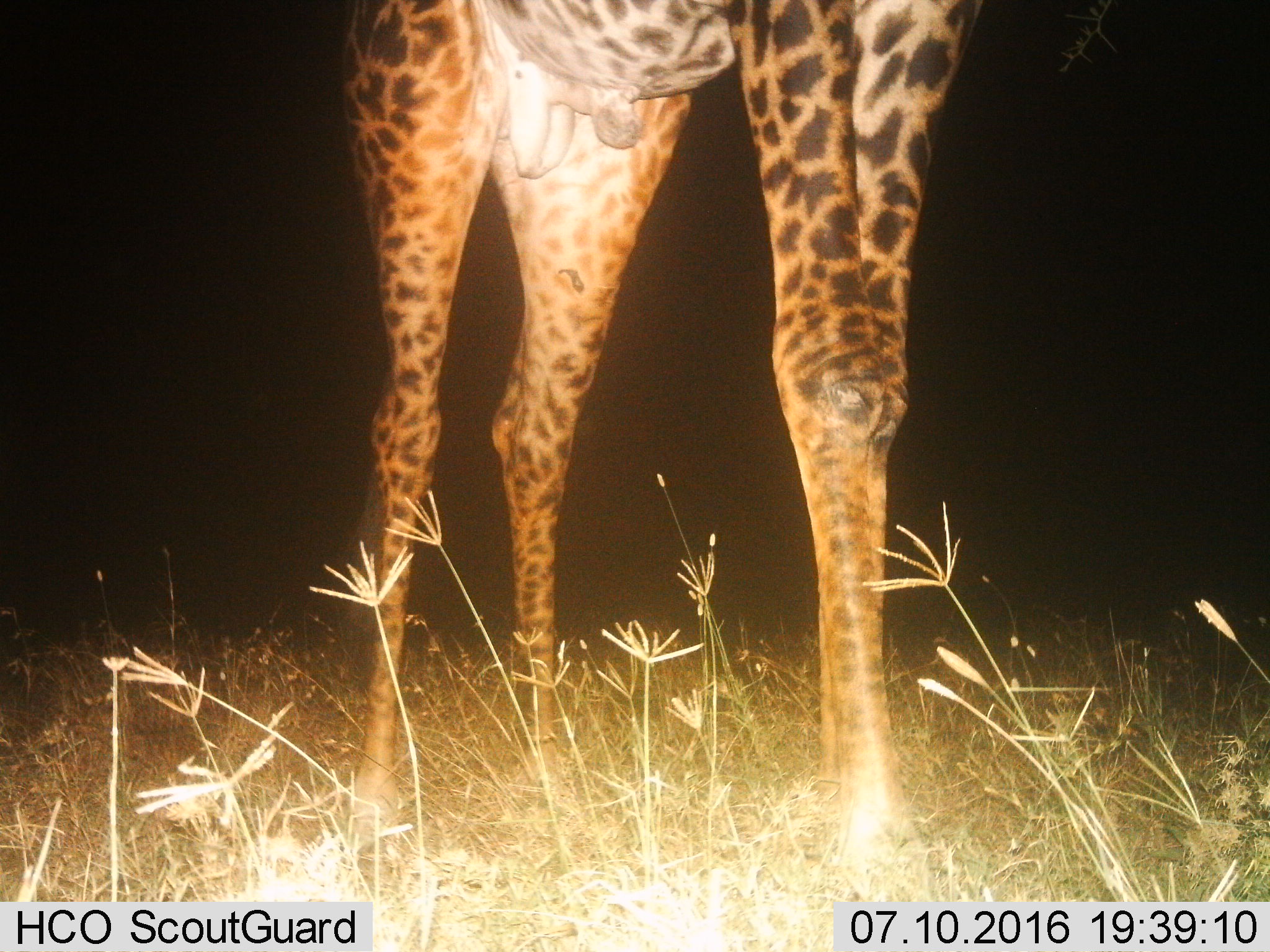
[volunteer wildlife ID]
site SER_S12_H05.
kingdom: Animalia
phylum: Chordata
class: Mammalia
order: Artiodactyla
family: Giraffidae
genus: Giraffa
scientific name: Giraffa camelopardalis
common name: giraffe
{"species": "giraffe (Giraffa camelopardalis)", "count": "1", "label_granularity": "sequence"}